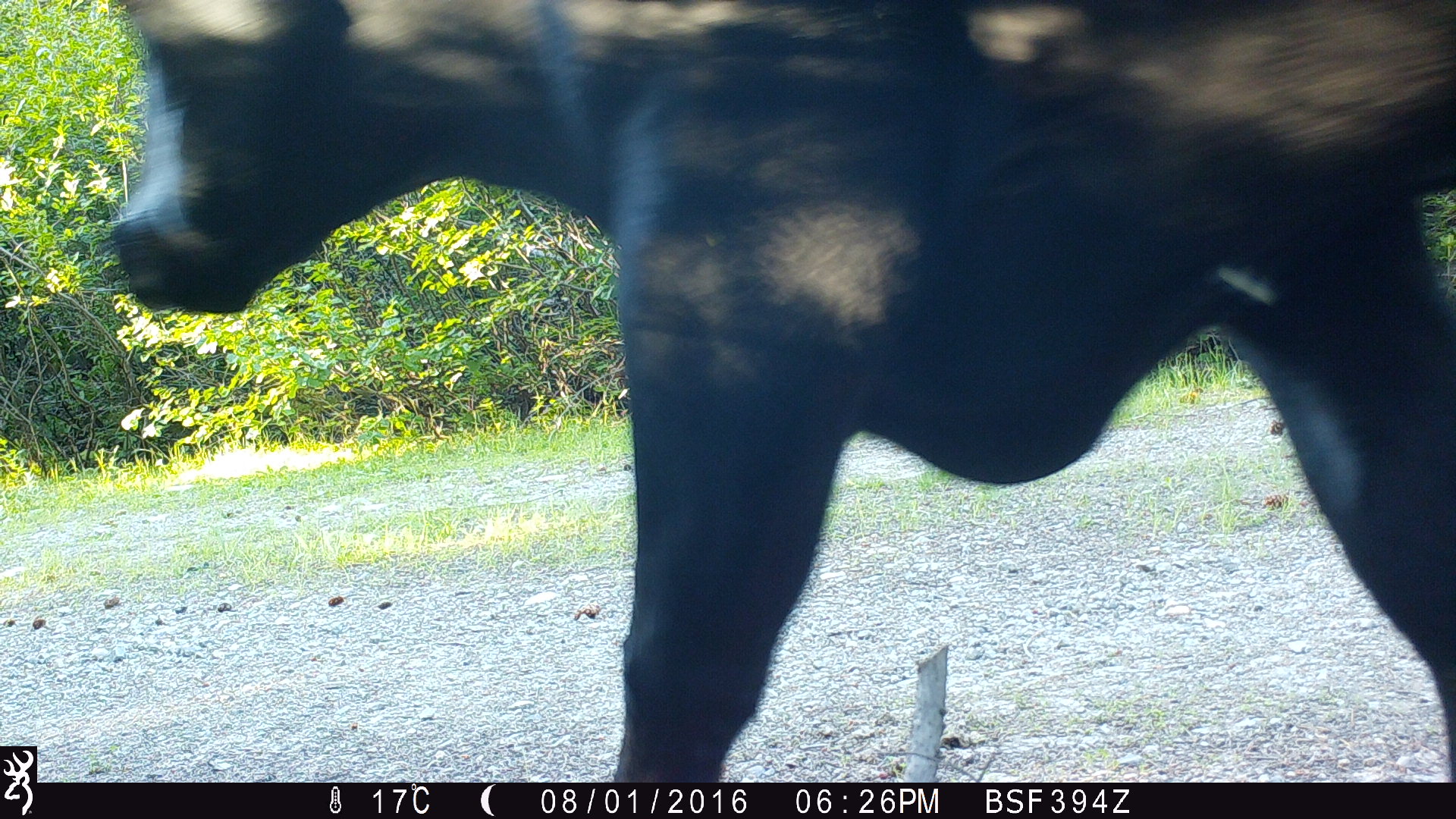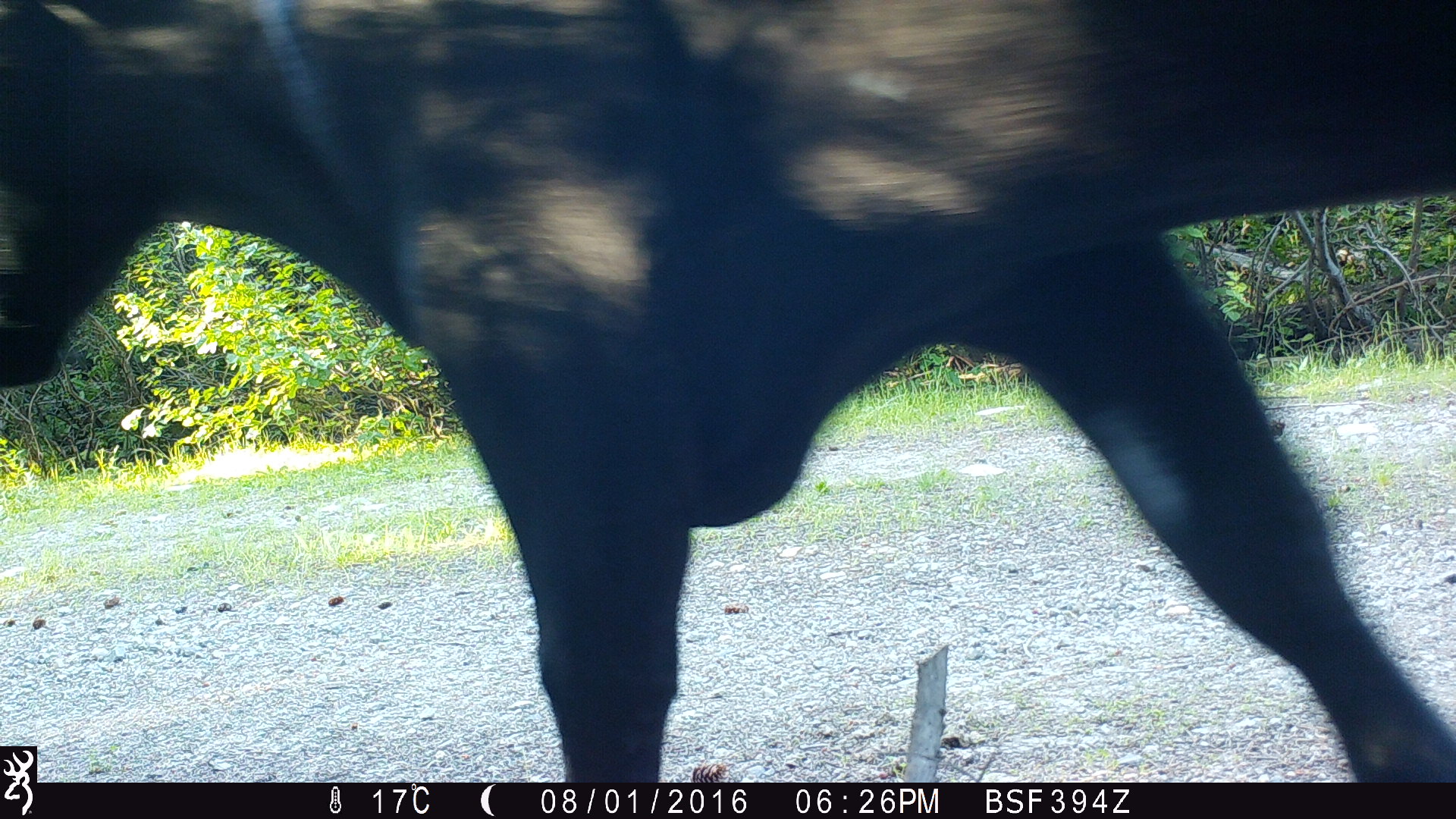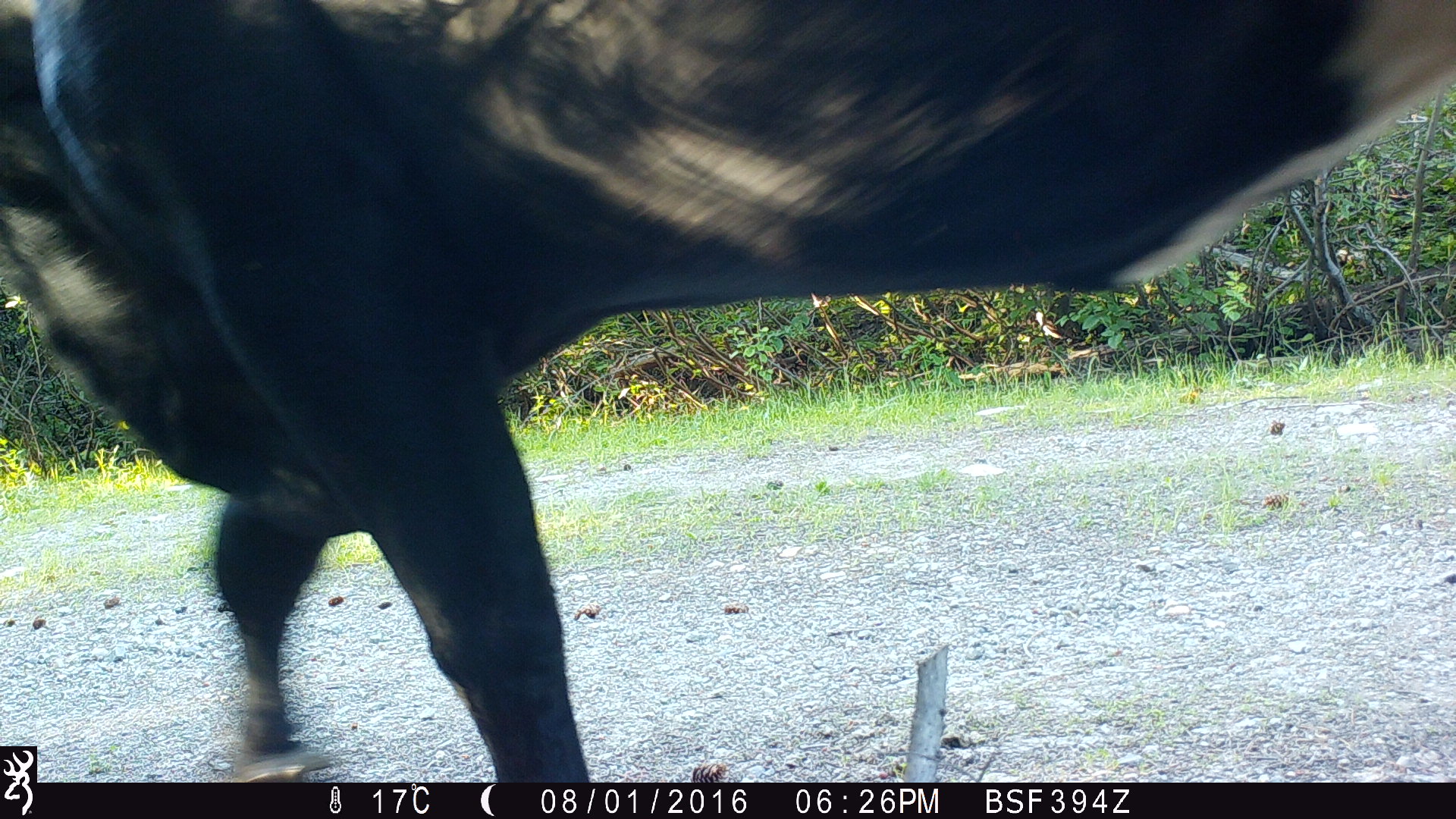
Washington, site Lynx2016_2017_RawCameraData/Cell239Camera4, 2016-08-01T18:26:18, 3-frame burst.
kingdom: Animalia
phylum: Chordata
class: Mammalia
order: Artiodactyla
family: Bovidae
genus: Bos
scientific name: Bos taurus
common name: domestic cattle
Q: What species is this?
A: Domestic cattle (Bos taurus).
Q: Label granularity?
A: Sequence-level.